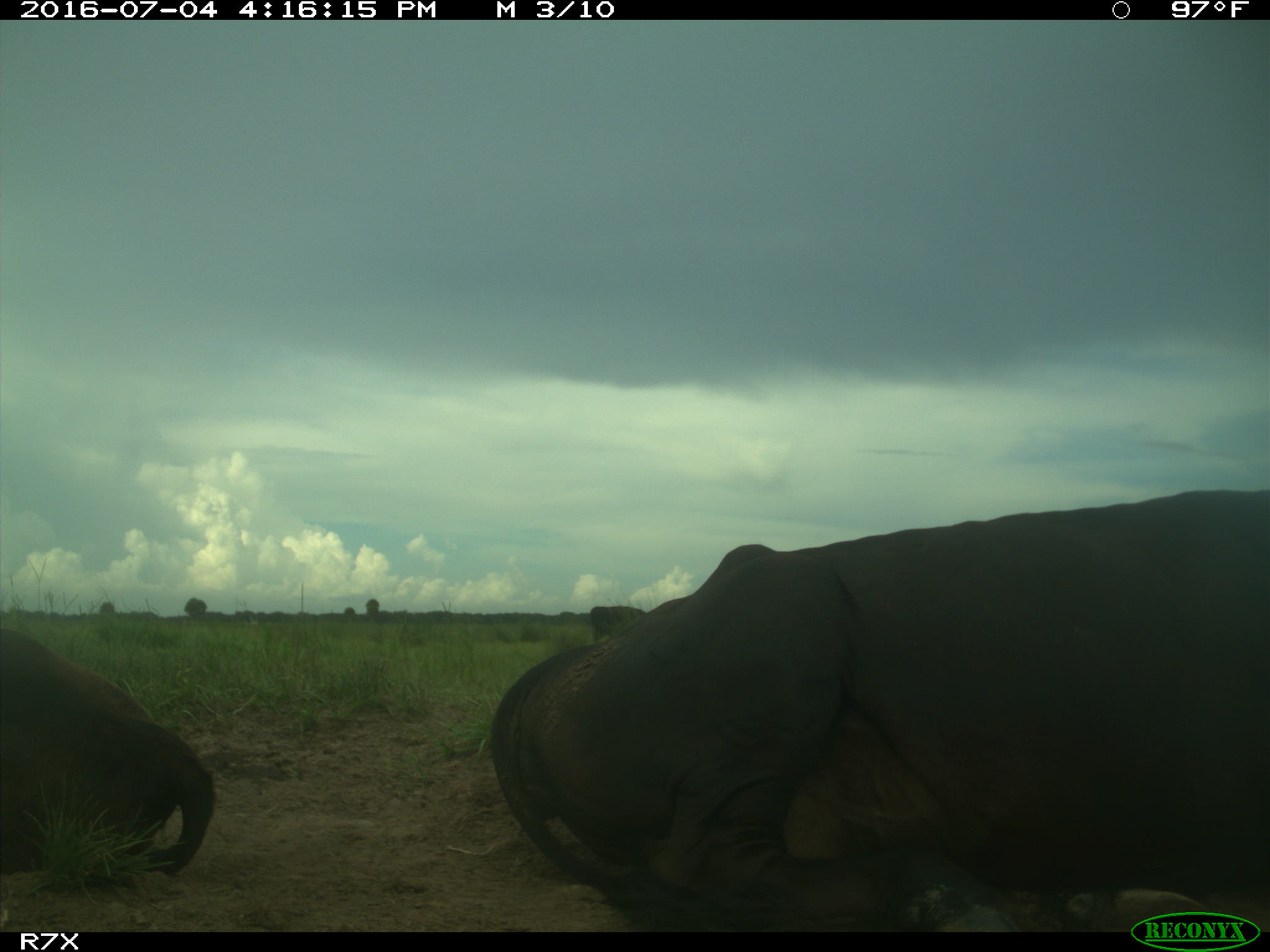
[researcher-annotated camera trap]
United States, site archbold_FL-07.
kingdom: Animalia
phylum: Chordata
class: Mammalia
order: Artiodactyla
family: Bovidae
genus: Bos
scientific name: Bos taurus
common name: domestic cow